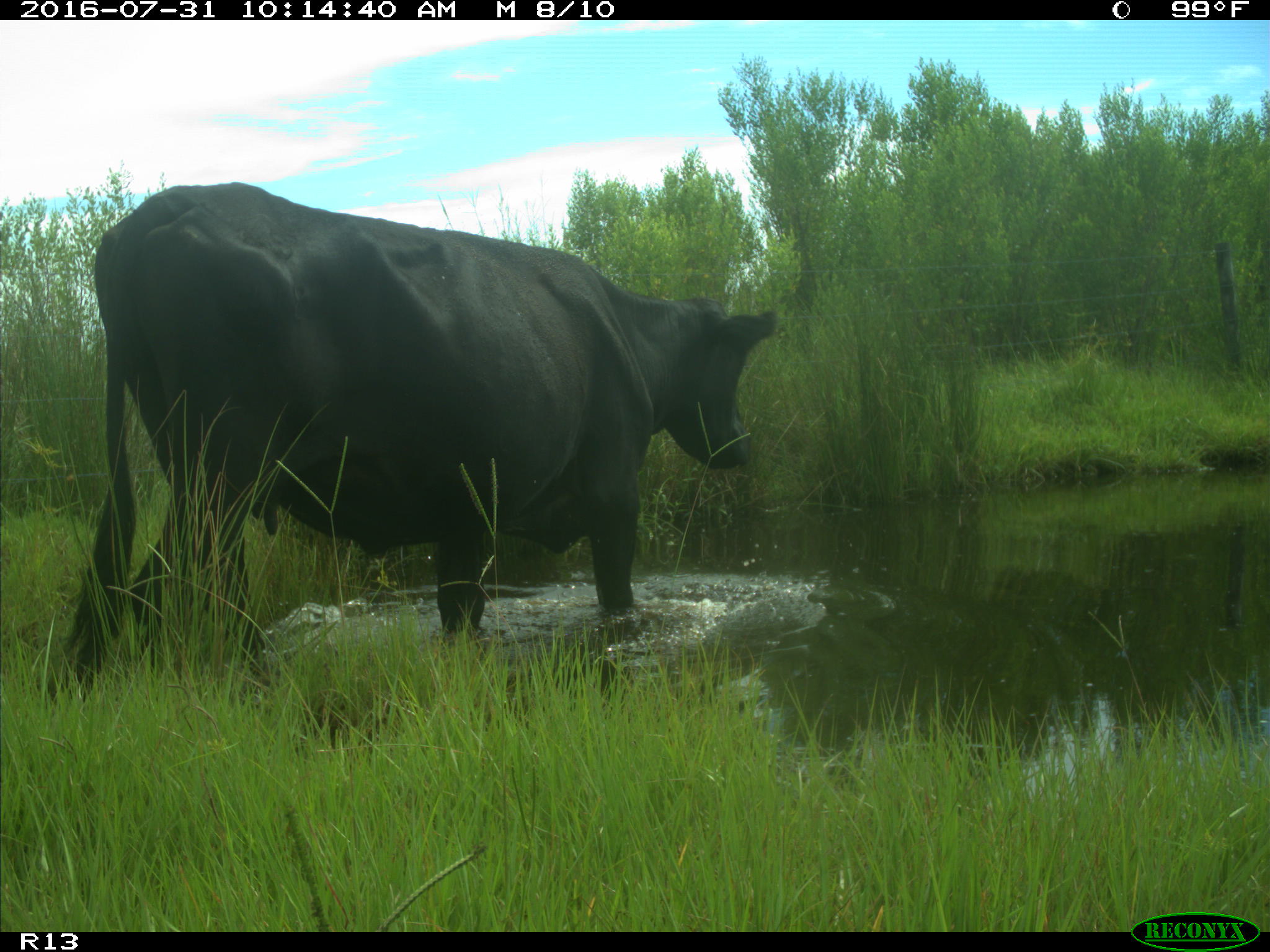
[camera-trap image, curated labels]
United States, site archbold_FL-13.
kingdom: Animalia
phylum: Chordata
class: Mammalia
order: Artiodactyla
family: Bovidae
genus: Bos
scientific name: Bos taurus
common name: domestic cow